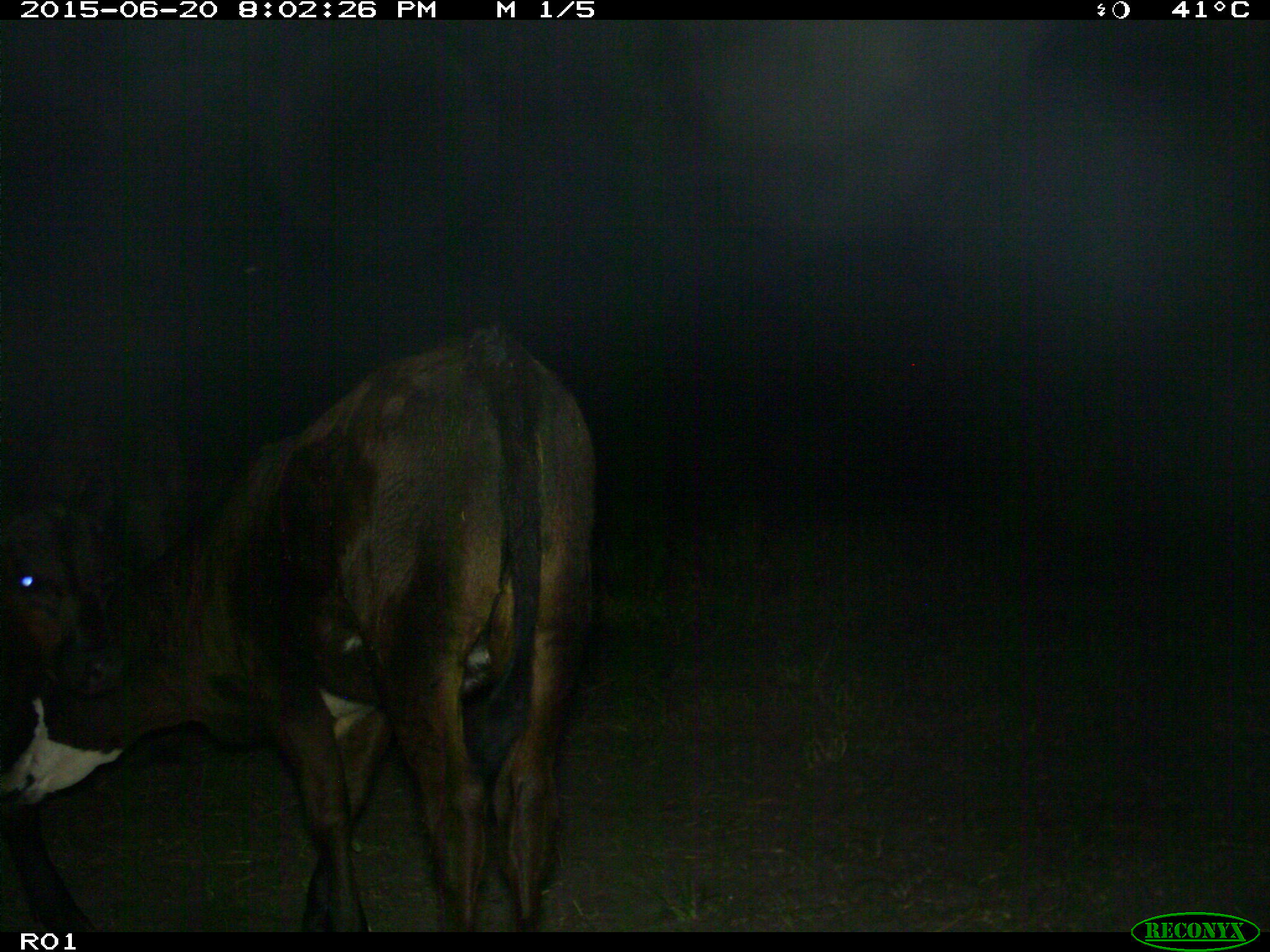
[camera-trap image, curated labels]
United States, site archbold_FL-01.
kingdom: Animalia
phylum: Chordata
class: Mammalia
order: Artiodactyla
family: Bovidae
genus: Bos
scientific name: Bos taurus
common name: domestic cow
Bos taurus (domestic cow).